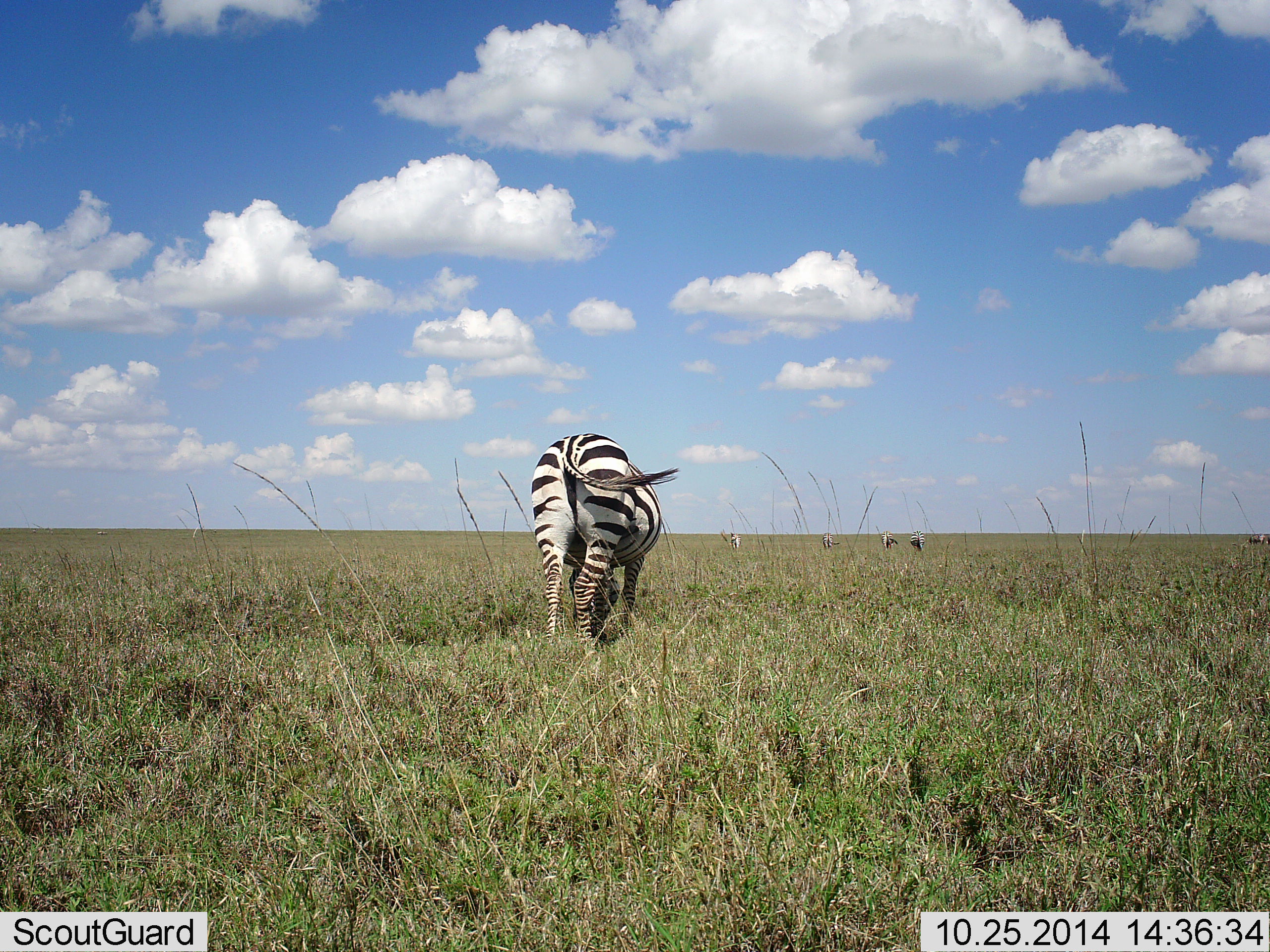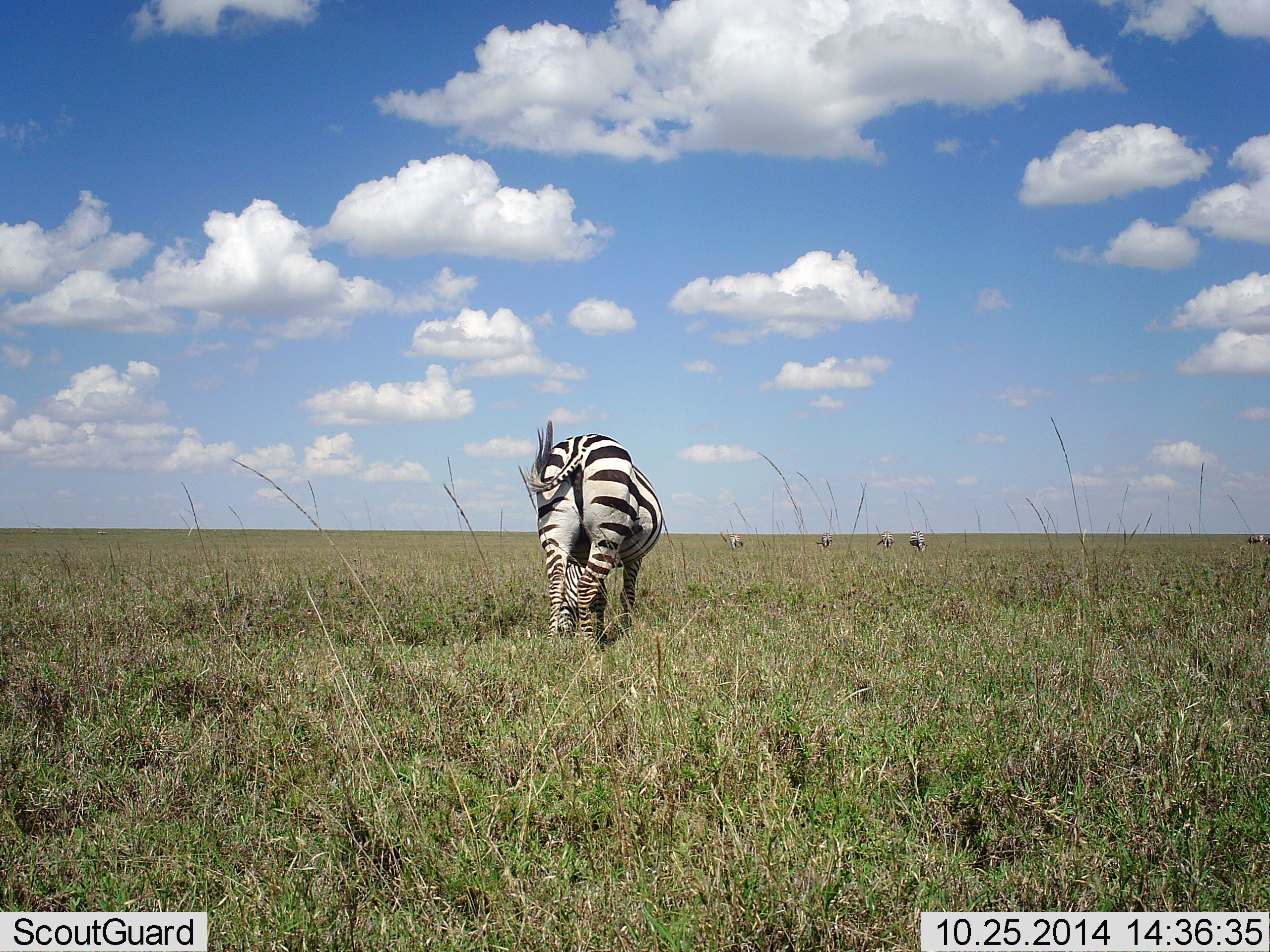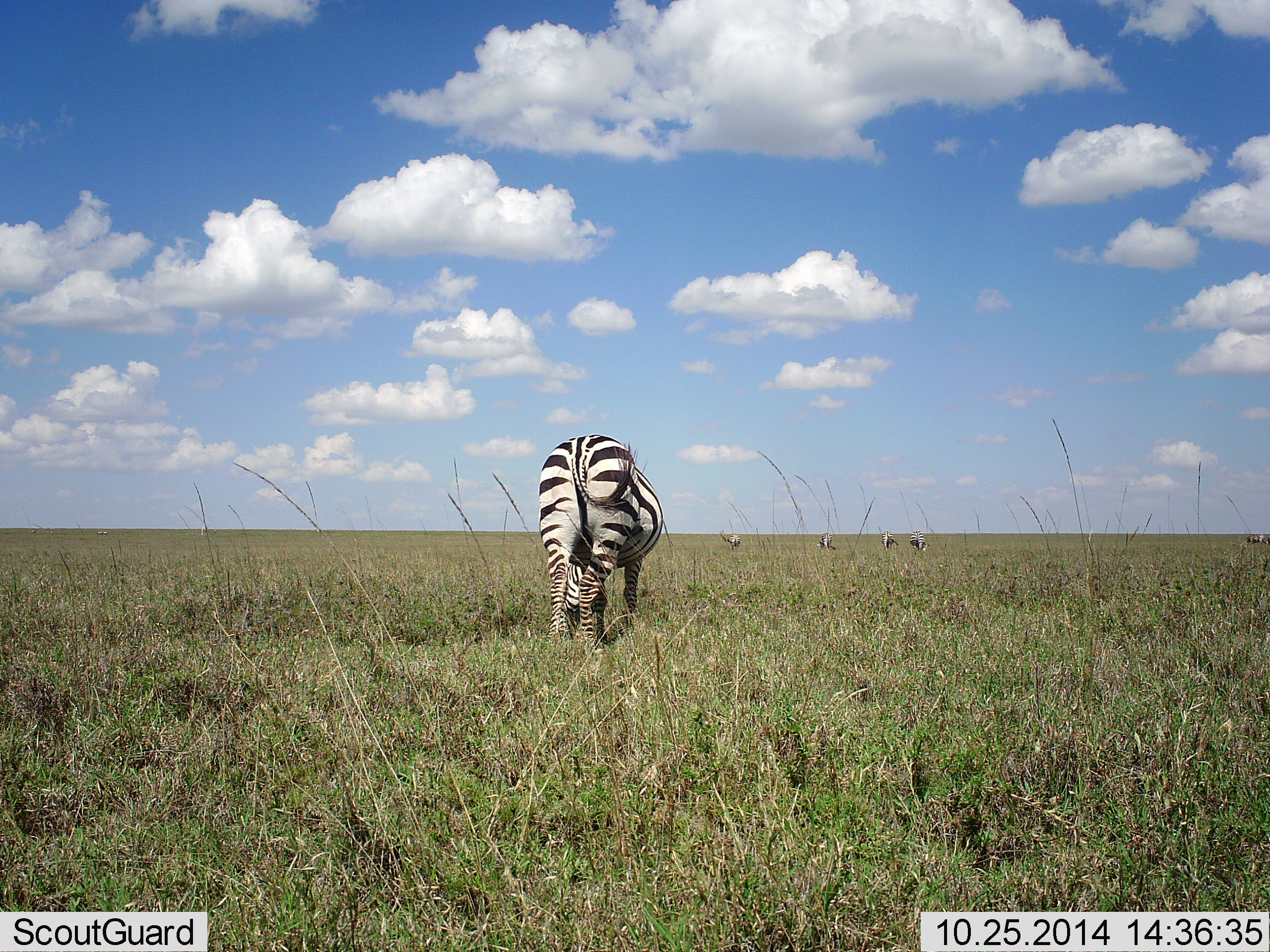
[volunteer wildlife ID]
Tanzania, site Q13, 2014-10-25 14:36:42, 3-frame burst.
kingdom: Animalia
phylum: Chordata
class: Mammalia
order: Perissodactyla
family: Equidae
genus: Equus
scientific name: Equus quagga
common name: plains zebra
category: zebra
Zebra (plains zebra) (Equus quagga), count 5. Behavior (volunteer vote fractions): standing 60%, resting 0%, moving 10%, interacting 0%. Young present (vote fraction): 0%. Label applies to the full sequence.